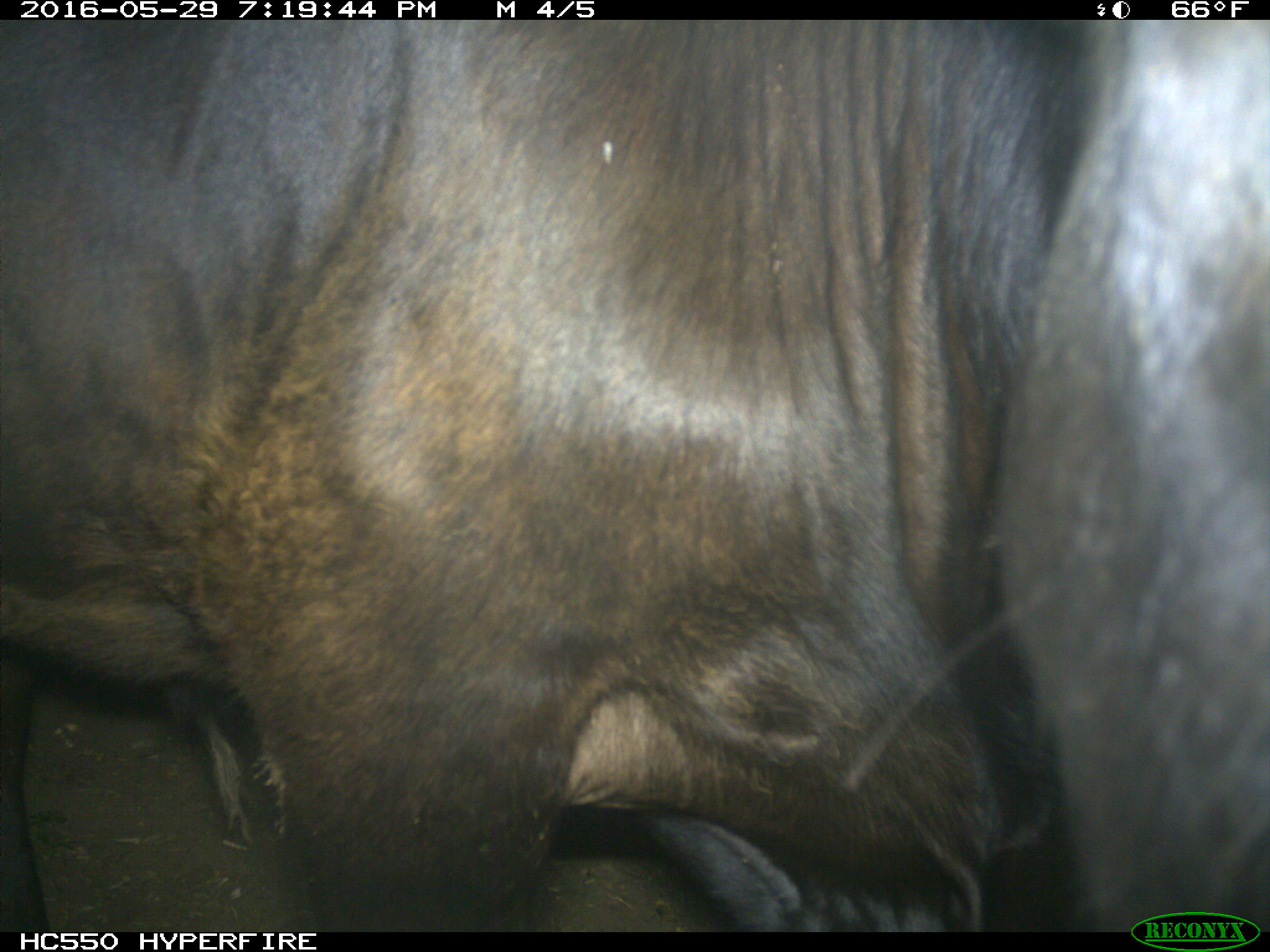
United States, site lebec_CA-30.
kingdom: Animalia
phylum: Chordata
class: Mammalia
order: Artiodactyla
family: Bovidae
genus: Bos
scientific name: Bos taurus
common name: domestic cow